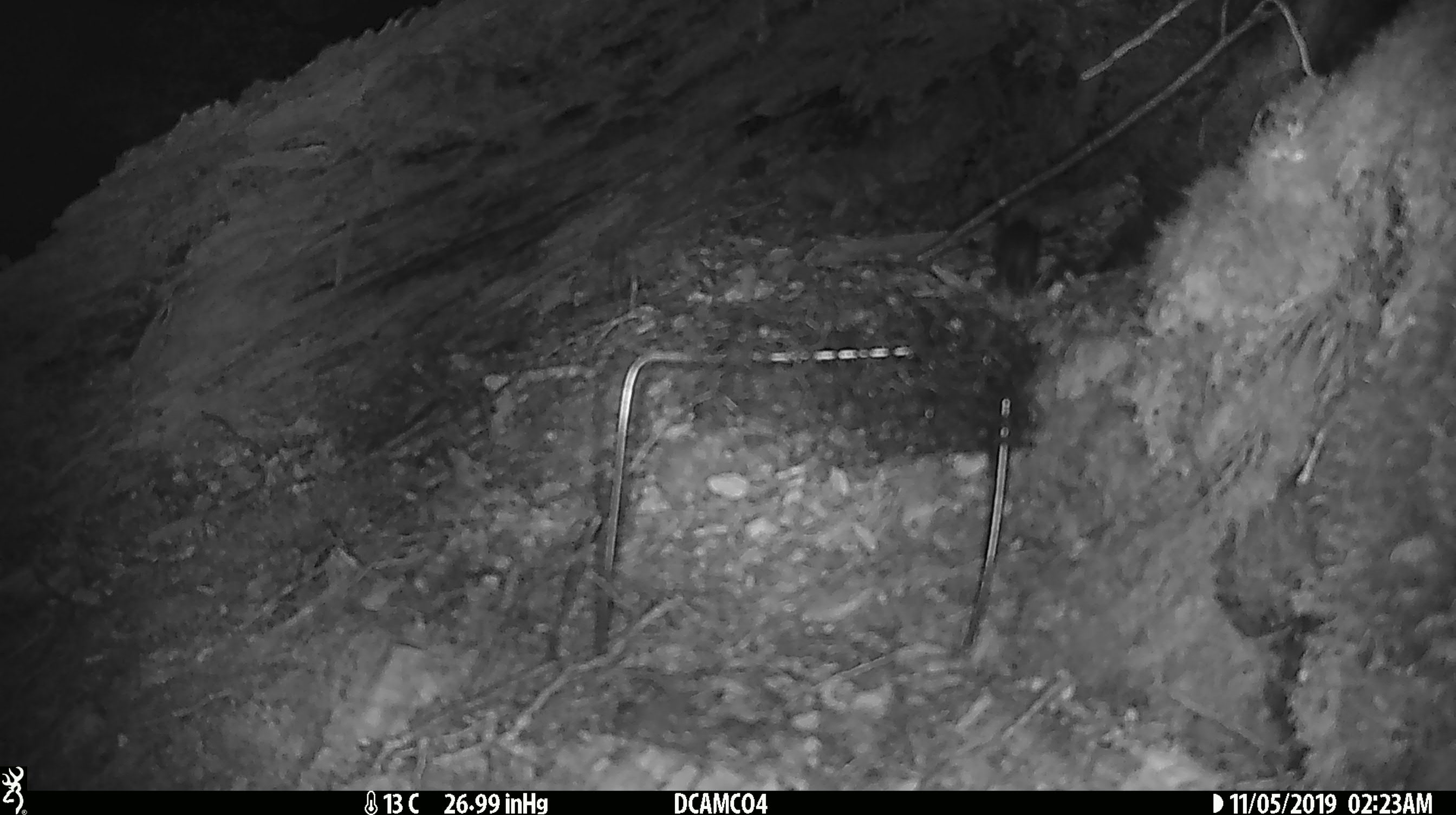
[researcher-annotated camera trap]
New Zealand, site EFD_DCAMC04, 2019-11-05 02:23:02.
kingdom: Animalia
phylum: Chordata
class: Mammalia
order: Rodentia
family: Muridae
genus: Mus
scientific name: Mus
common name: mouse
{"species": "mouse (Mus)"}